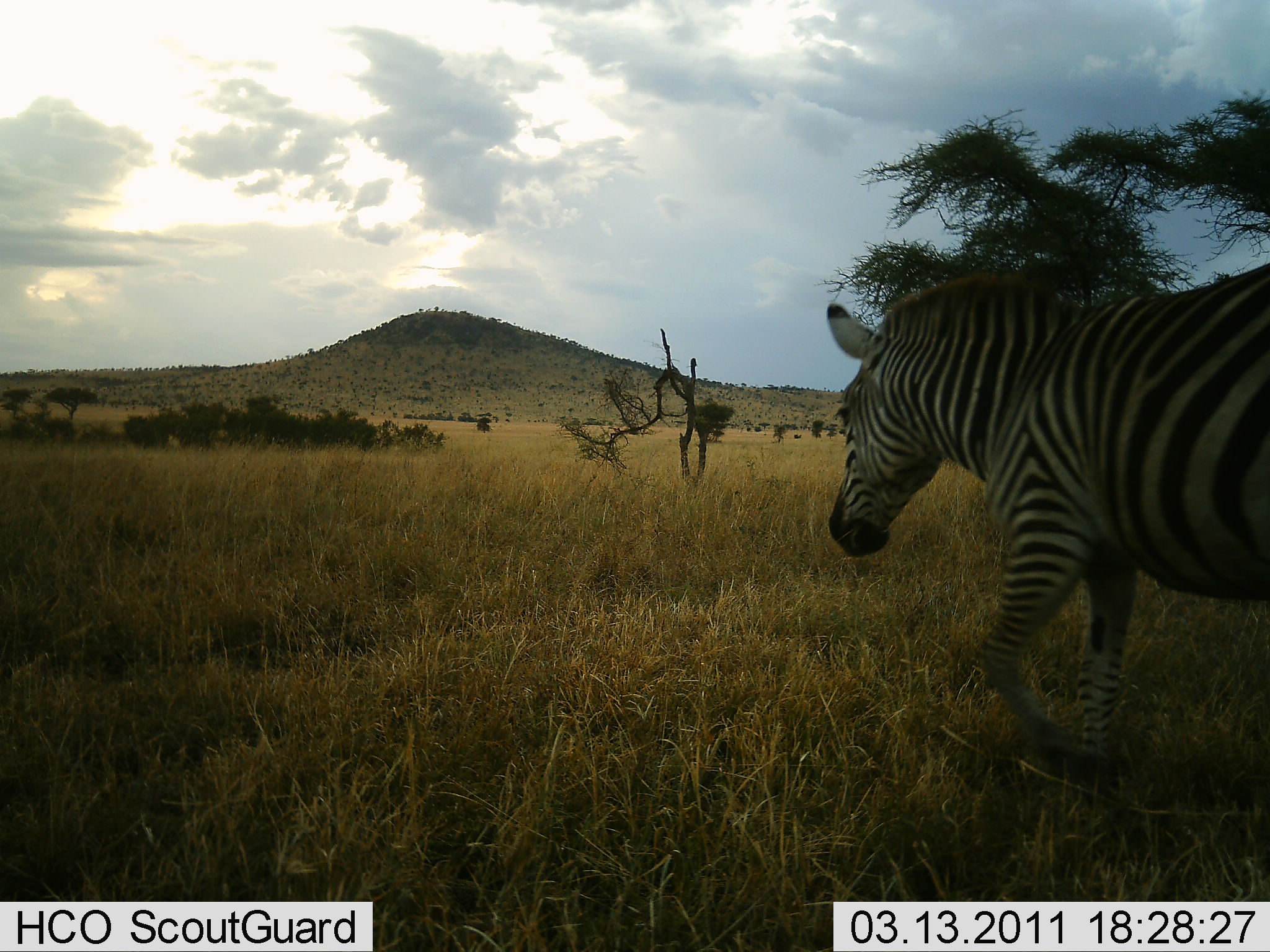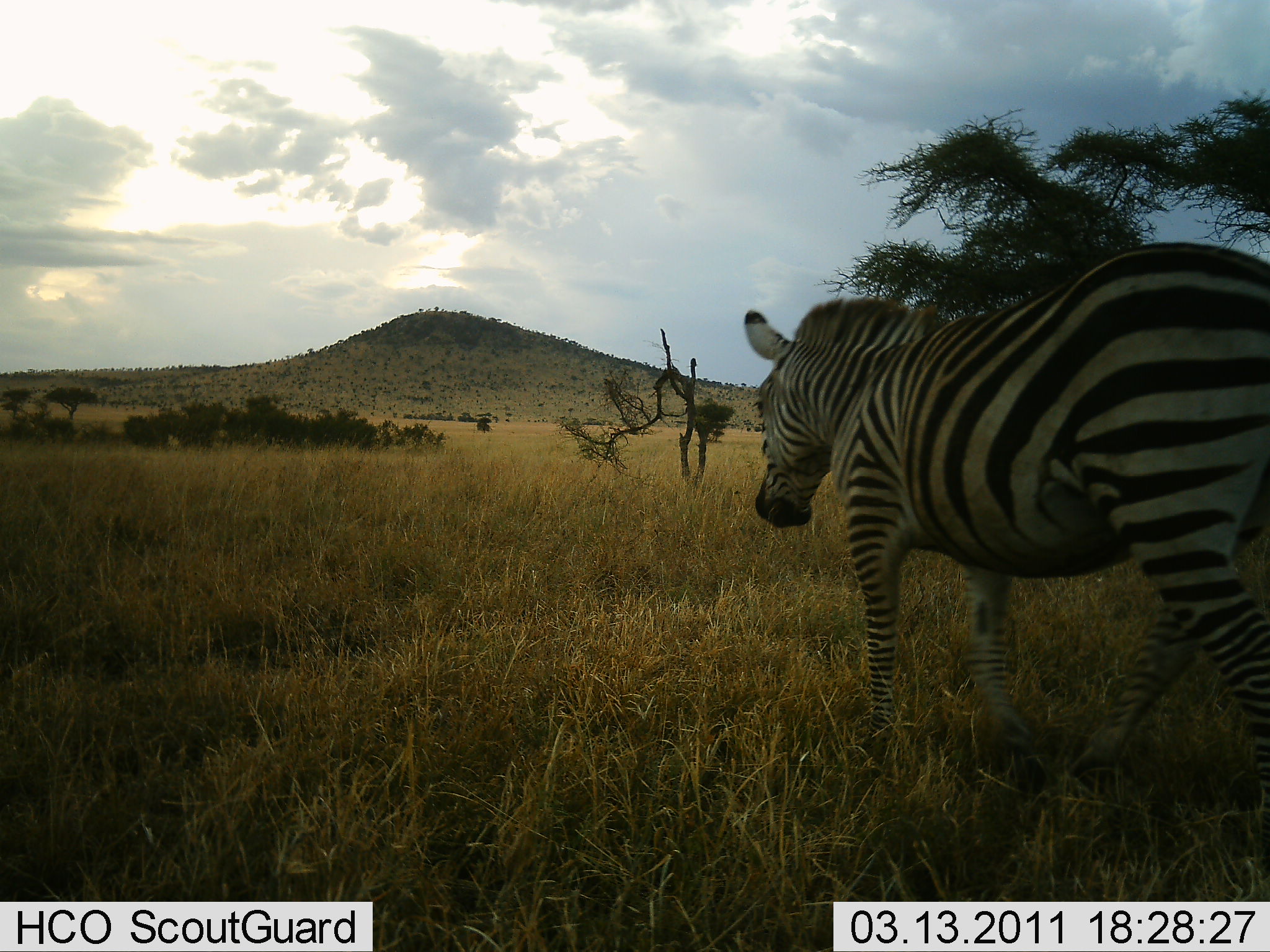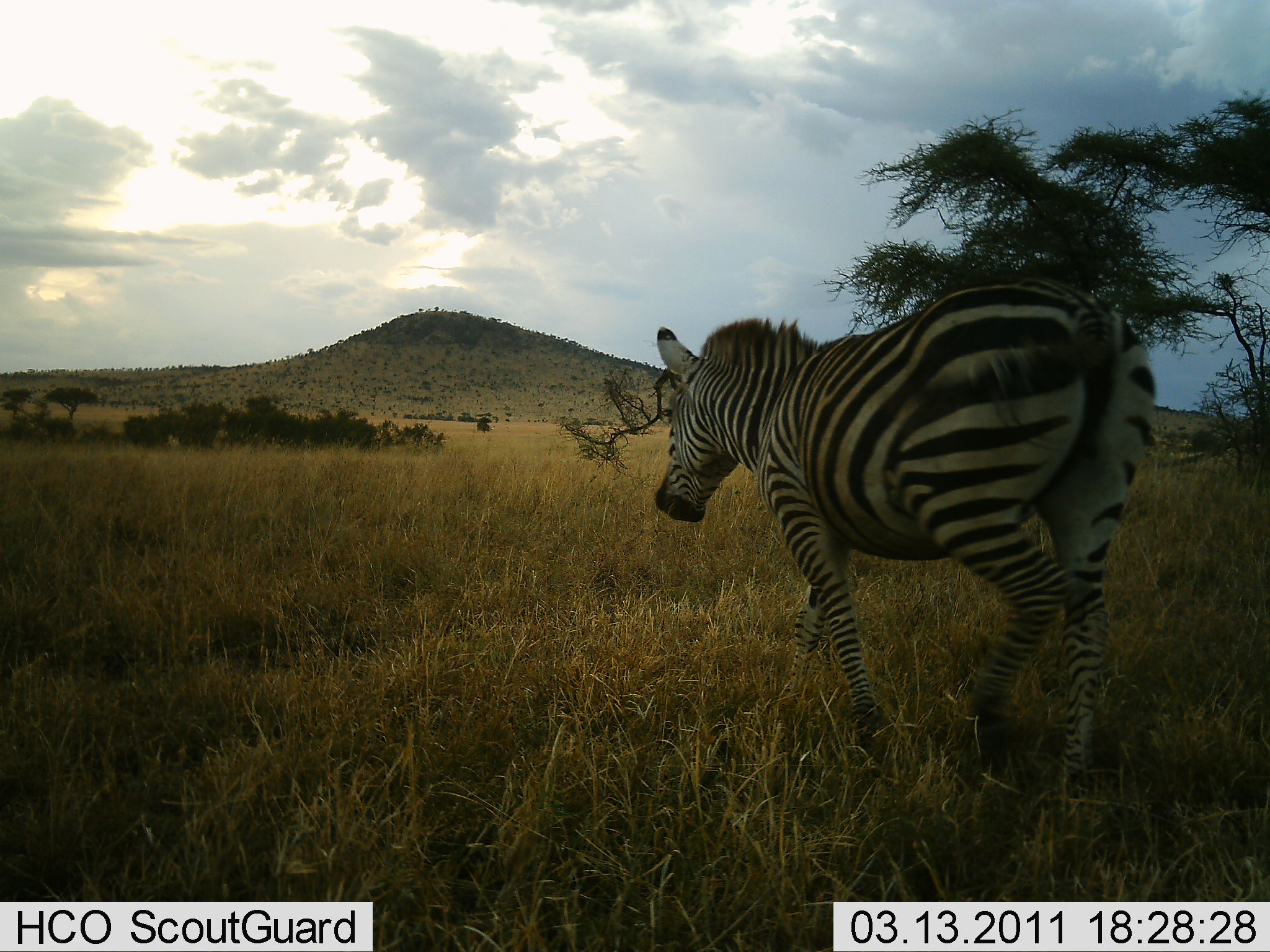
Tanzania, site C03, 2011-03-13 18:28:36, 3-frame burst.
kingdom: Animalia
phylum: Chordata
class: Mammalia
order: Perissodactyla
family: Equidae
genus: Equus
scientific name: Equus quagga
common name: plains zebra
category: zebra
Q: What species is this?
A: Zebra (plains zebra) (Equus quagga).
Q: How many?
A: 1.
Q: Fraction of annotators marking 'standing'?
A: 8%.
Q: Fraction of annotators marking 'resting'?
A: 0%.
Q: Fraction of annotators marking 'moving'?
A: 100%.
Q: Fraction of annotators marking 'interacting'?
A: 0%.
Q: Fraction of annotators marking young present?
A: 0%.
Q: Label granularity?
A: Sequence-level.